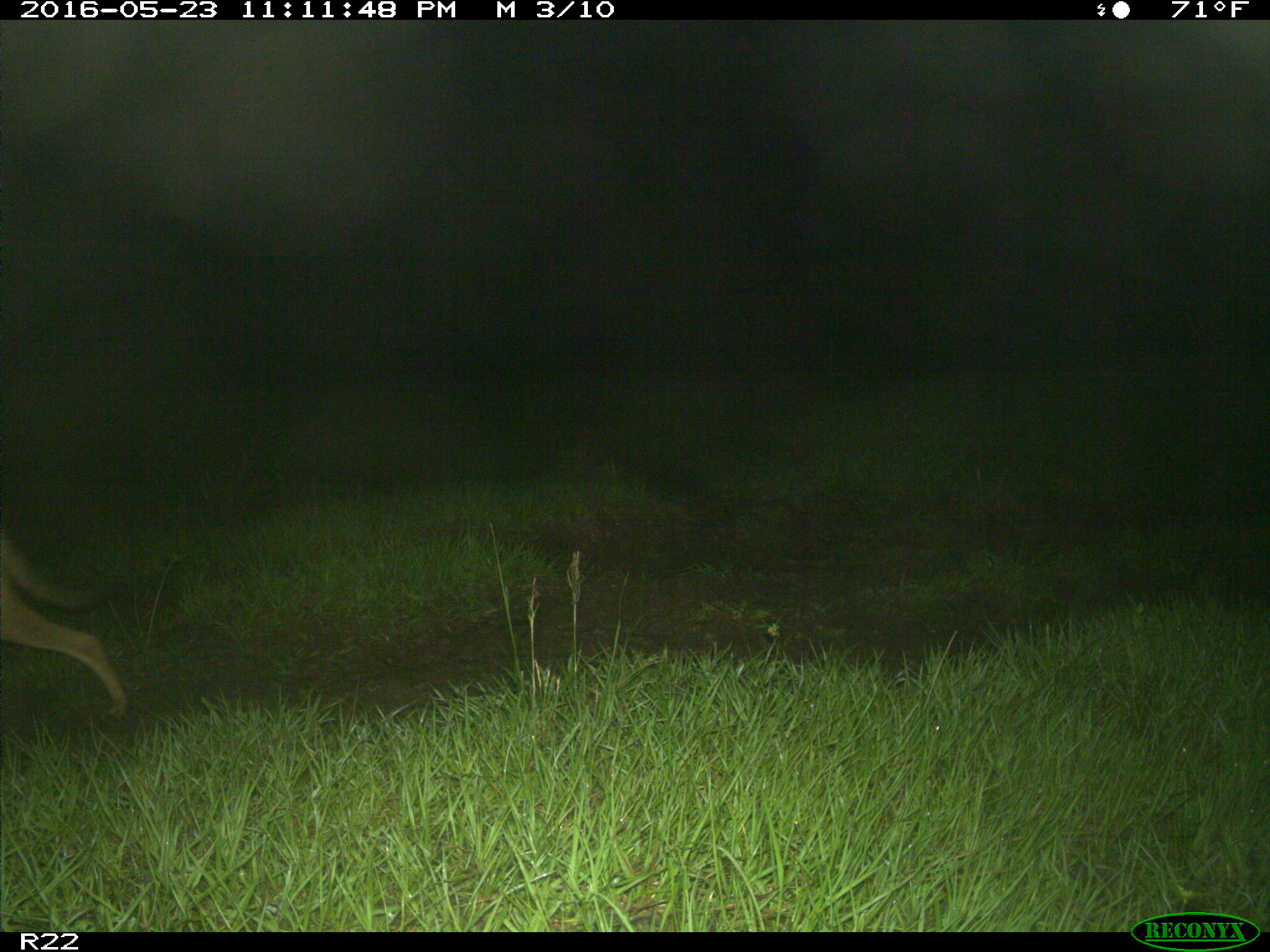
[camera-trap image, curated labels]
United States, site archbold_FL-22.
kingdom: Animalia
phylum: Chordata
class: Mammalia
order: Carnivora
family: Canidae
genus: Canis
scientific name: Canis latrans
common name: coyote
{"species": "Canis latrans (coyote)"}